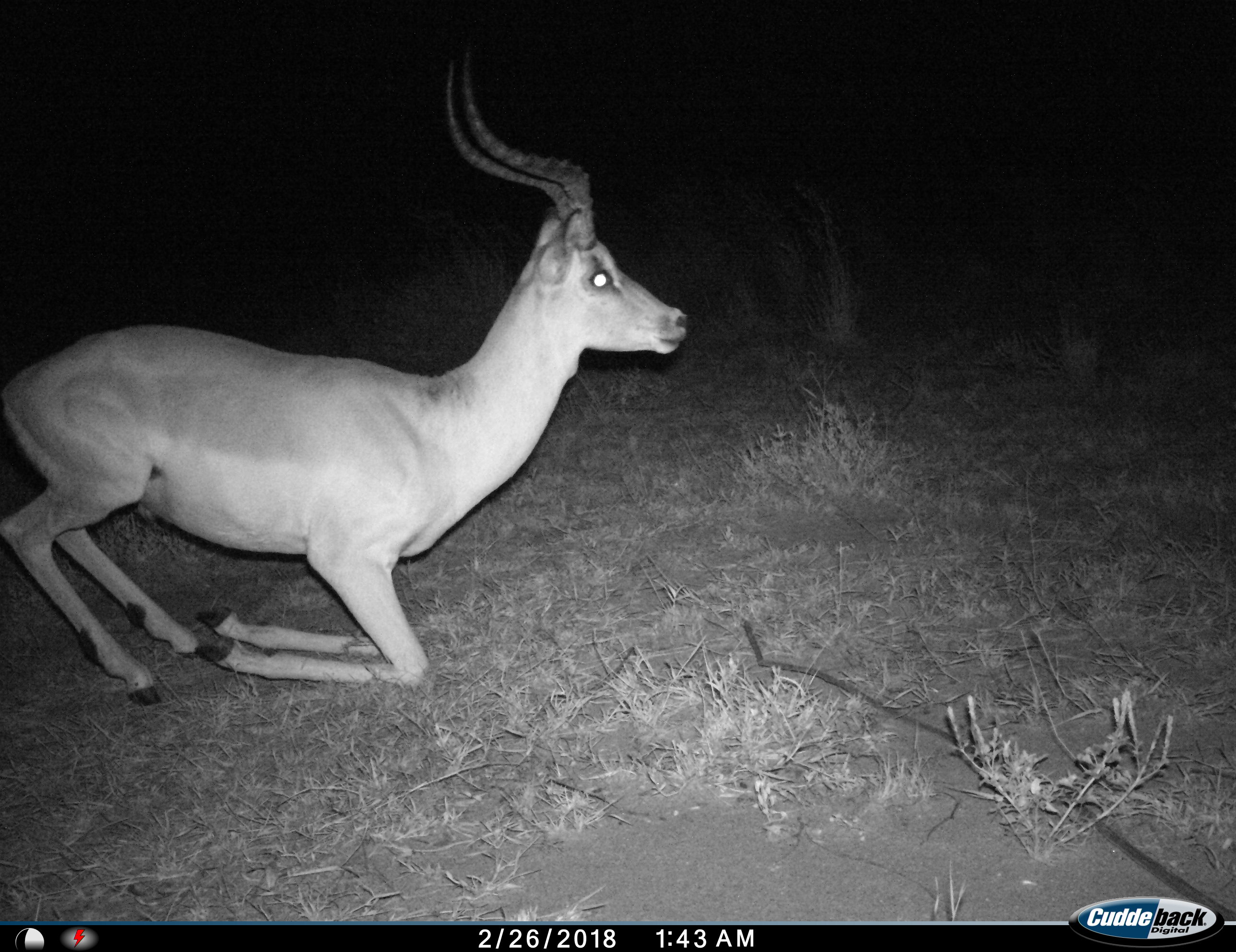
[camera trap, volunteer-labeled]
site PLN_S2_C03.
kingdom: Animalia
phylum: Chordata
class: Mammalia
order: Artiodactyla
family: Bovidae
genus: Aepyceros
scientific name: Aepyceros melampus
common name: impala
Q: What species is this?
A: Impala (Aepyceros melampus).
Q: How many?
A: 1.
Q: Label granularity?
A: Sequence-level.